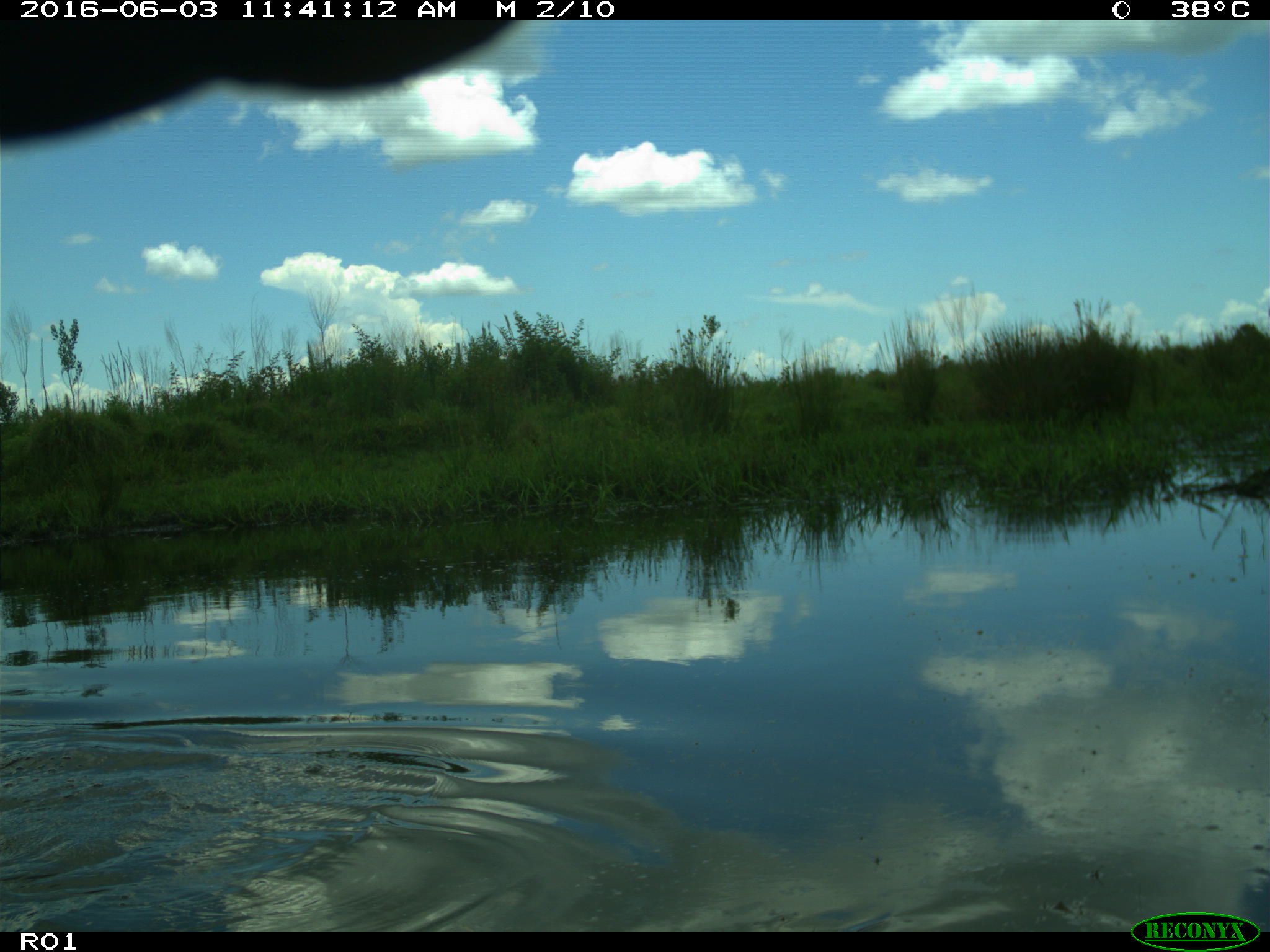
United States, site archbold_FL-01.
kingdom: Animalia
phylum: Chordata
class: Mammalia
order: Artiodactyla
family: Bovidae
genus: Bos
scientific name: Bos taurus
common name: domestic cow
Bos taurus (domestic cow).